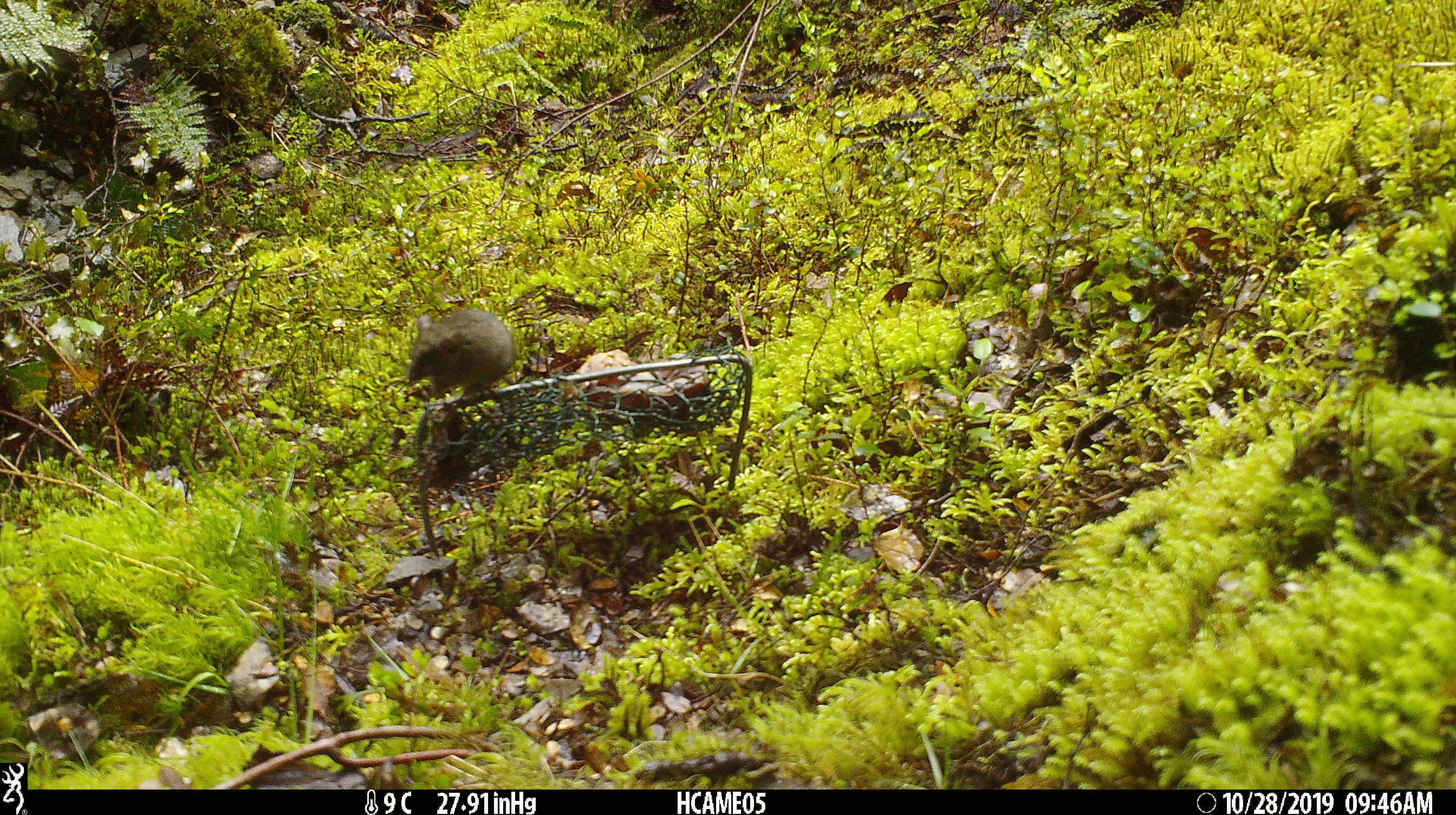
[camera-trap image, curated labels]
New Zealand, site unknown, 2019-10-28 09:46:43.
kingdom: Animalia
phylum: Chordata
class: Mammalia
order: Rodentia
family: Muridae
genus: Mus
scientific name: Mus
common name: mouse